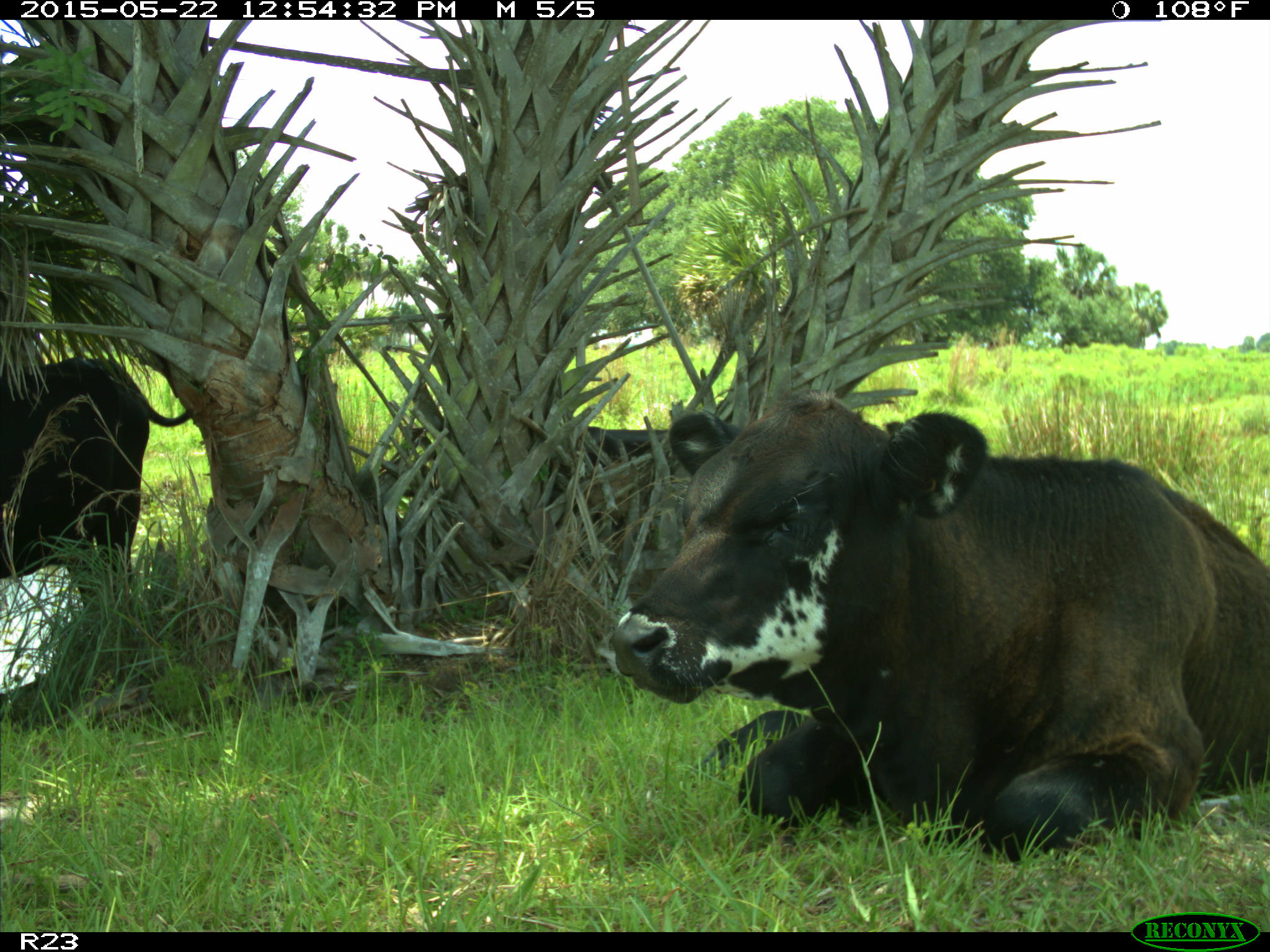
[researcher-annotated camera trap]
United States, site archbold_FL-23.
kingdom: Animalia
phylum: Chordata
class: Mammalia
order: Artiodactyla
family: Bovidae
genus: Bos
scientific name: Bos taurus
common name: domestic cow